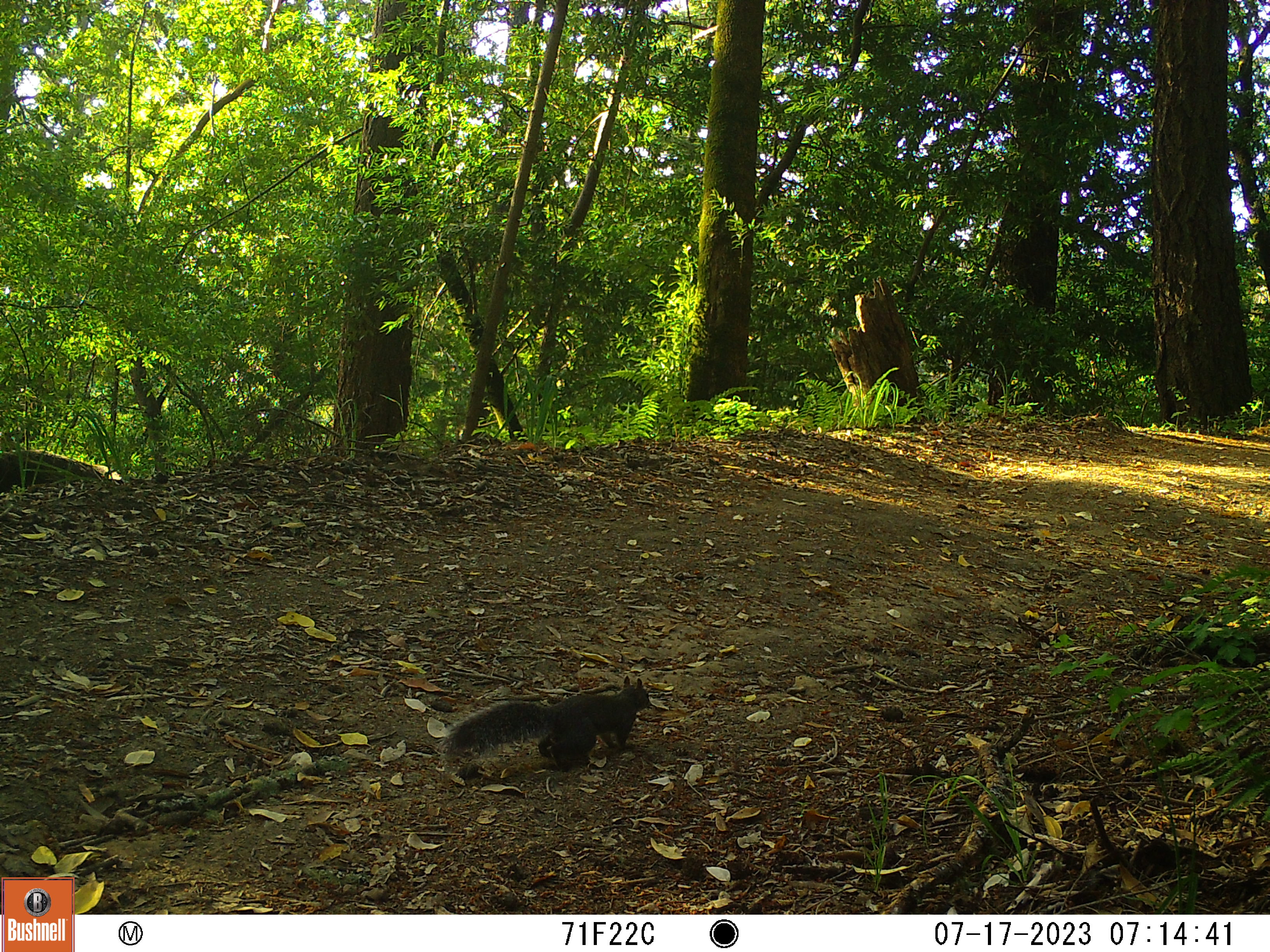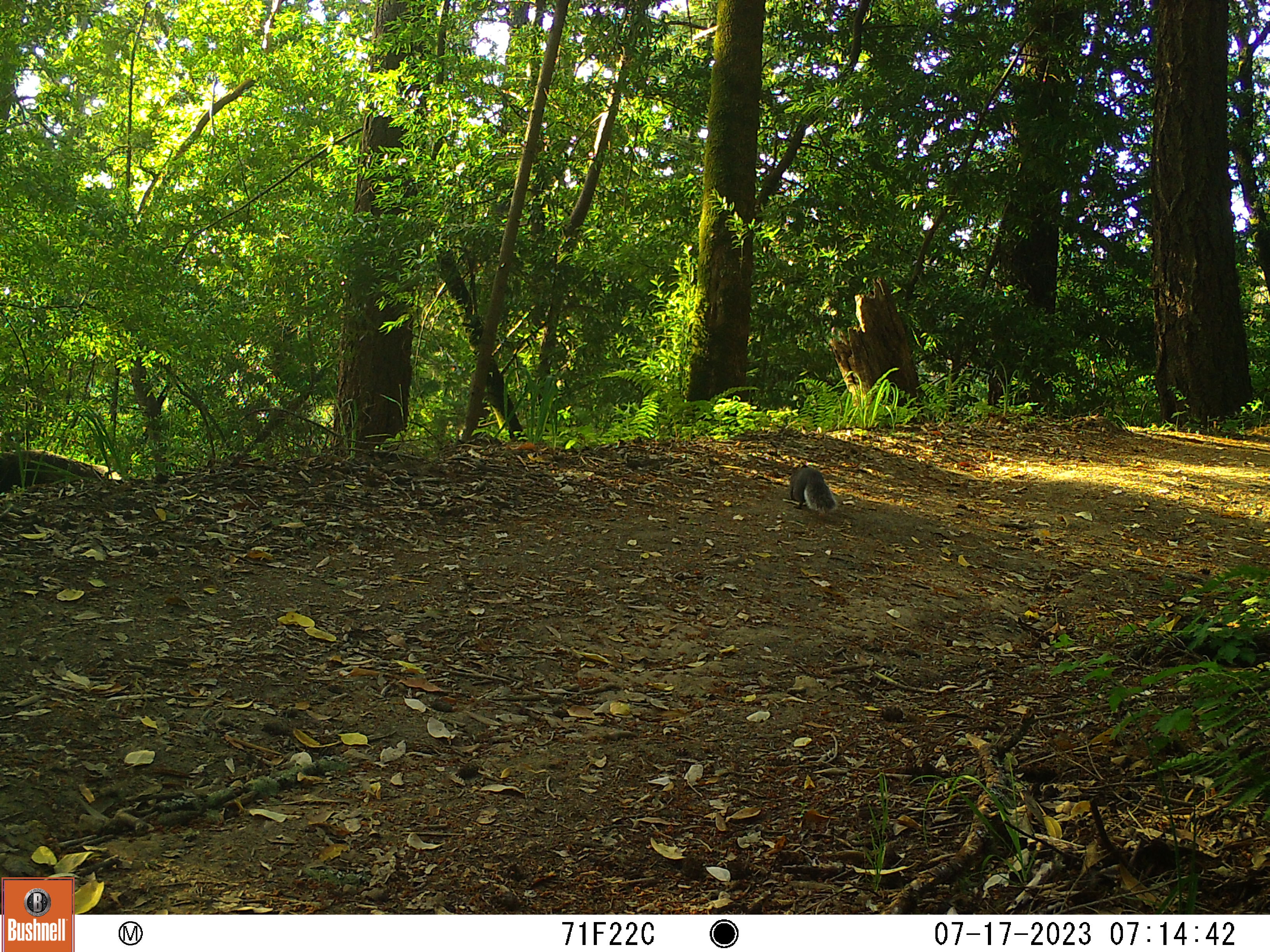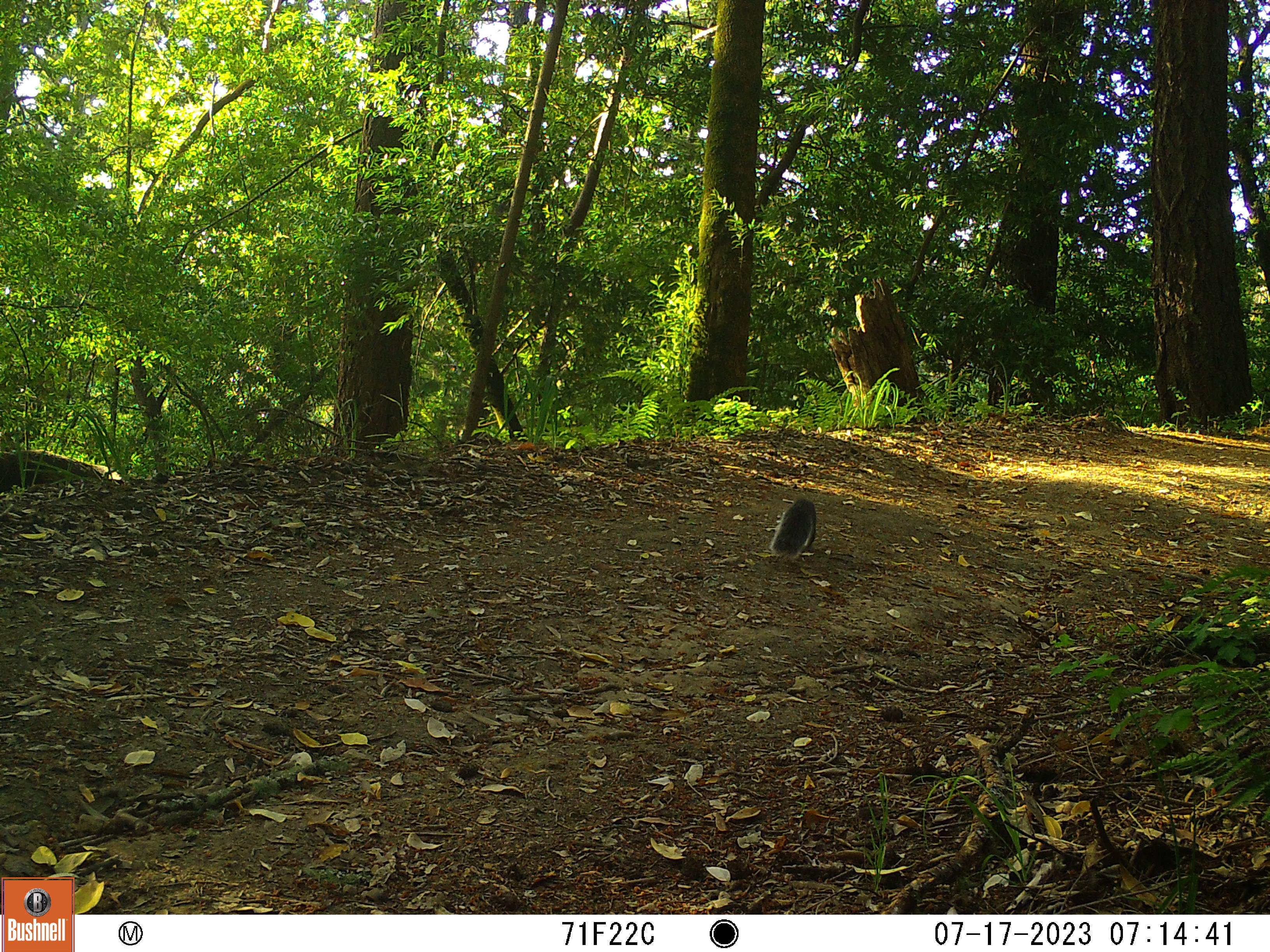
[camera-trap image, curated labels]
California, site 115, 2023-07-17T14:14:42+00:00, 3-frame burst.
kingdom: Animalia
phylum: Chordata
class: Mammalia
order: Rodentia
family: Sciuridae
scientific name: Sciuridae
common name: squirrel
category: unknown squirrel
Unknown squirrel (squirrel) (Sciuridae).